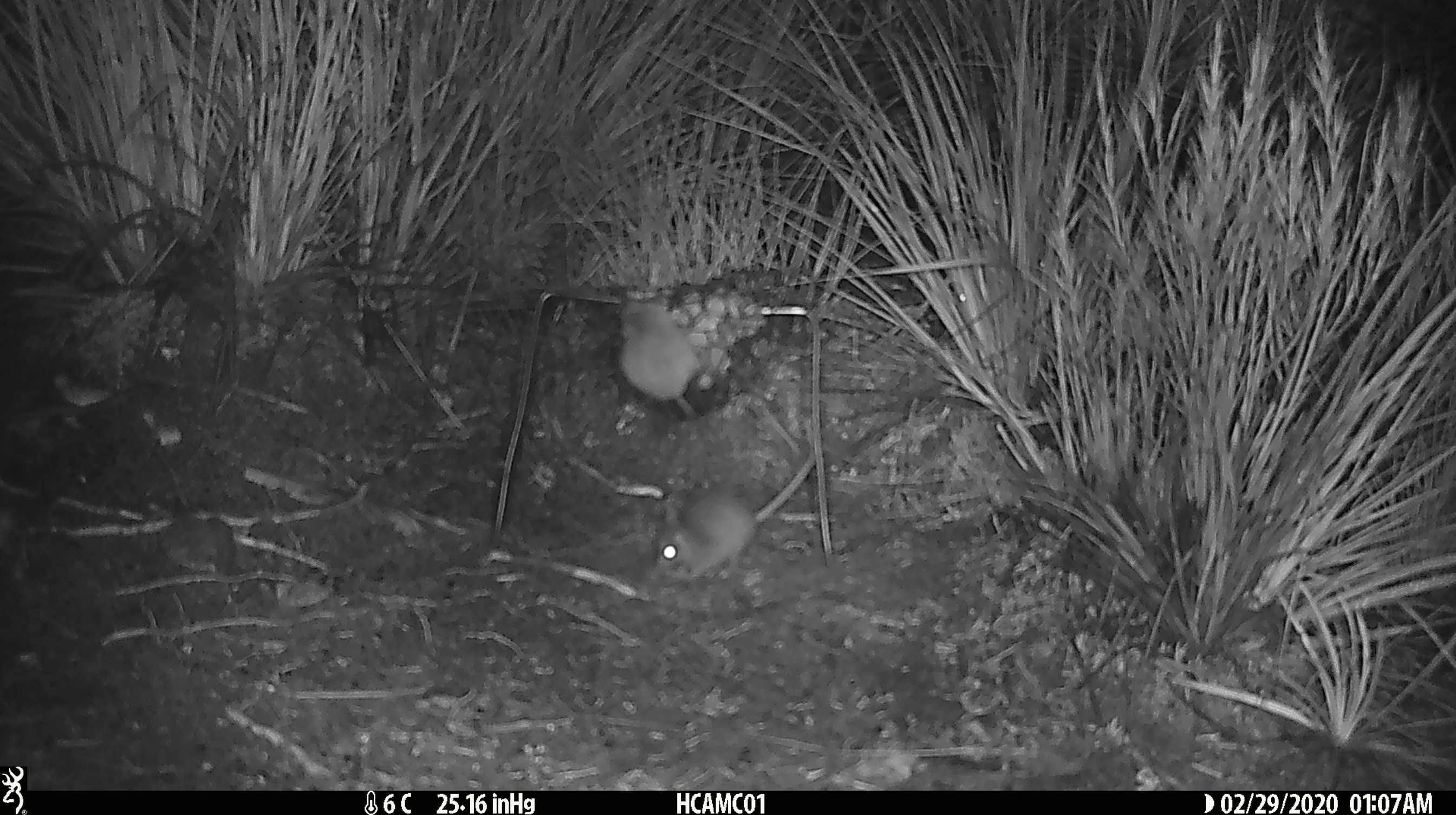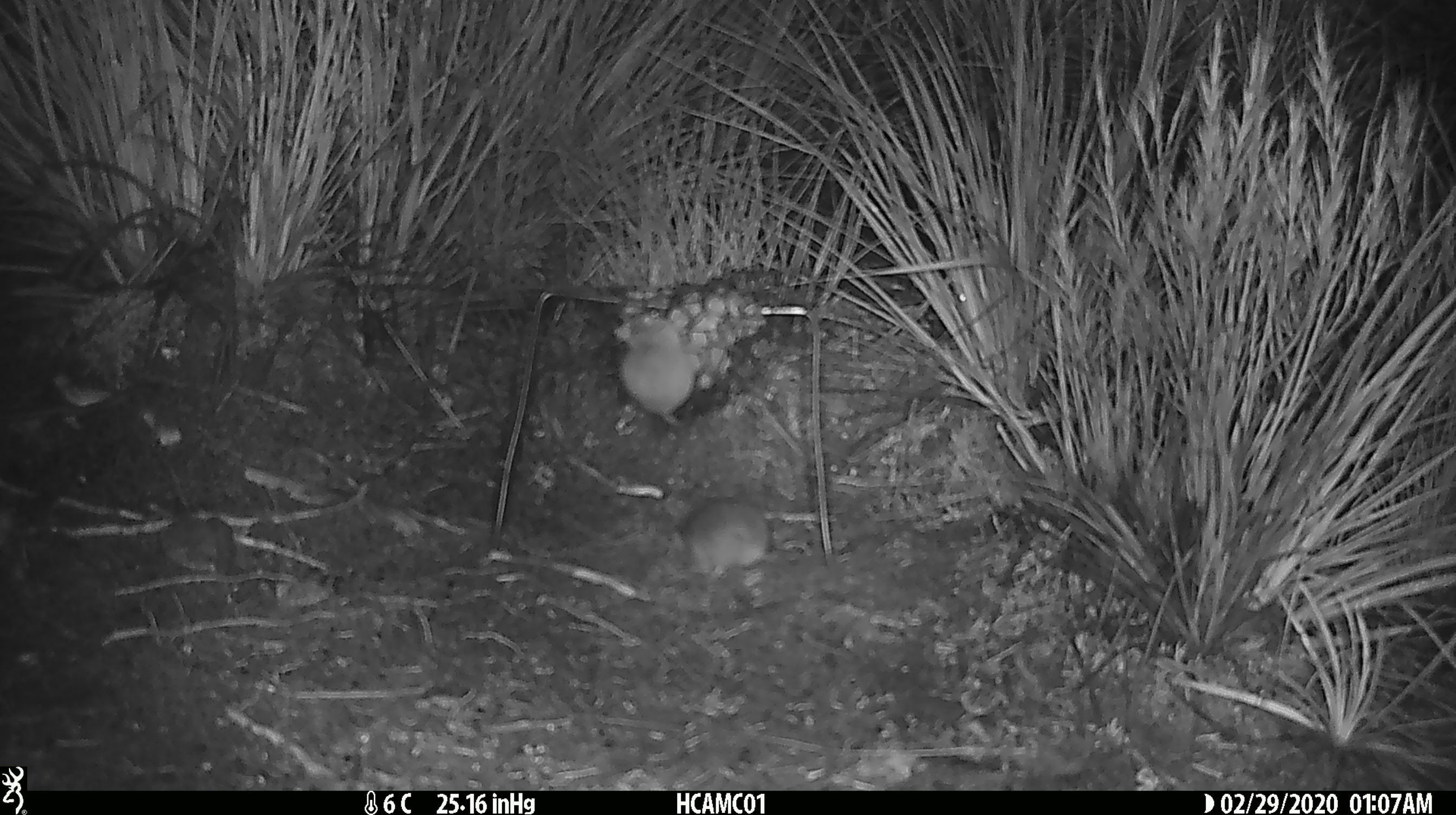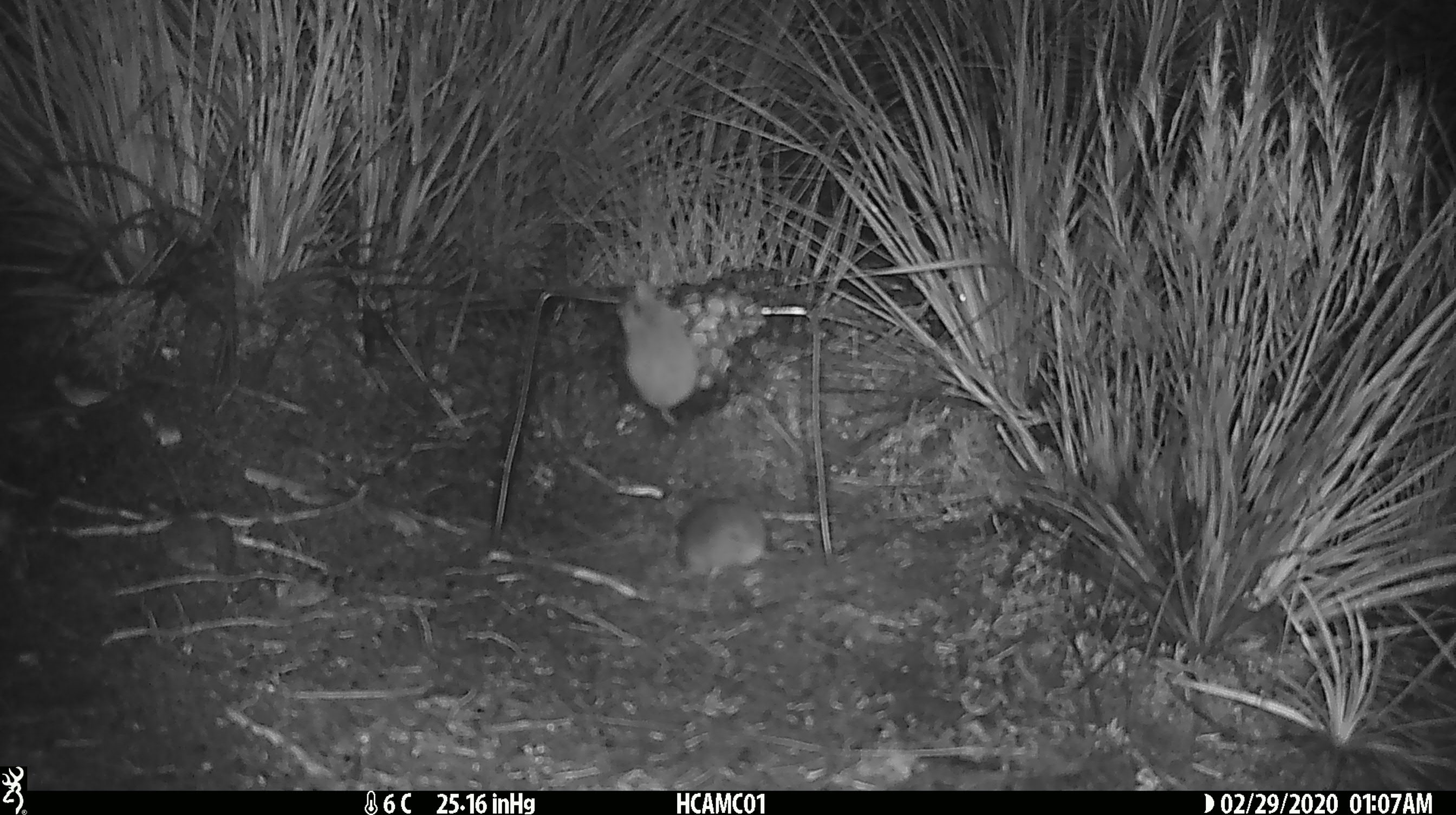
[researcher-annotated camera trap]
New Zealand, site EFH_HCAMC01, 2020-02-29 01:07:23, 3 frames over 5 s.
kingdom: Animalia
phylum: Chordata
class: Mammalia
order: Rodentia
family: Muridae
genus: Mus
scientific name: Mus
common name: mouse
Mouse (Mus).